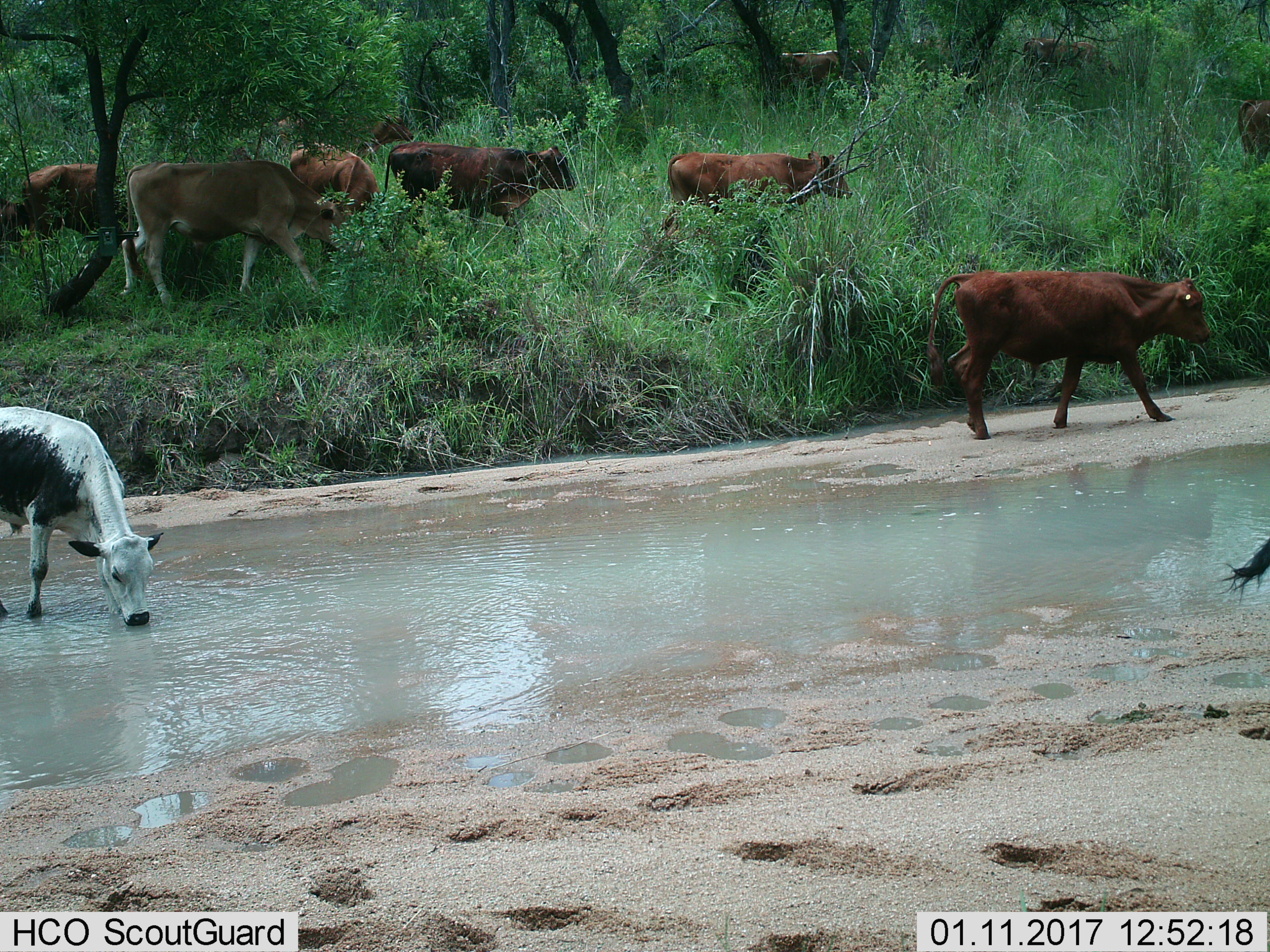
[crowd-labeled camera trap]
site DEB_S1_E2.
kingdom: Animalia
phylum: Chordata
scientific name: Vertebrata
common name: domestic animal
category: domesticanimal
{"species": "domesticanimal (domestic animal) (Vertebrata)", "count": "9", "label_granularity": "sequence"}